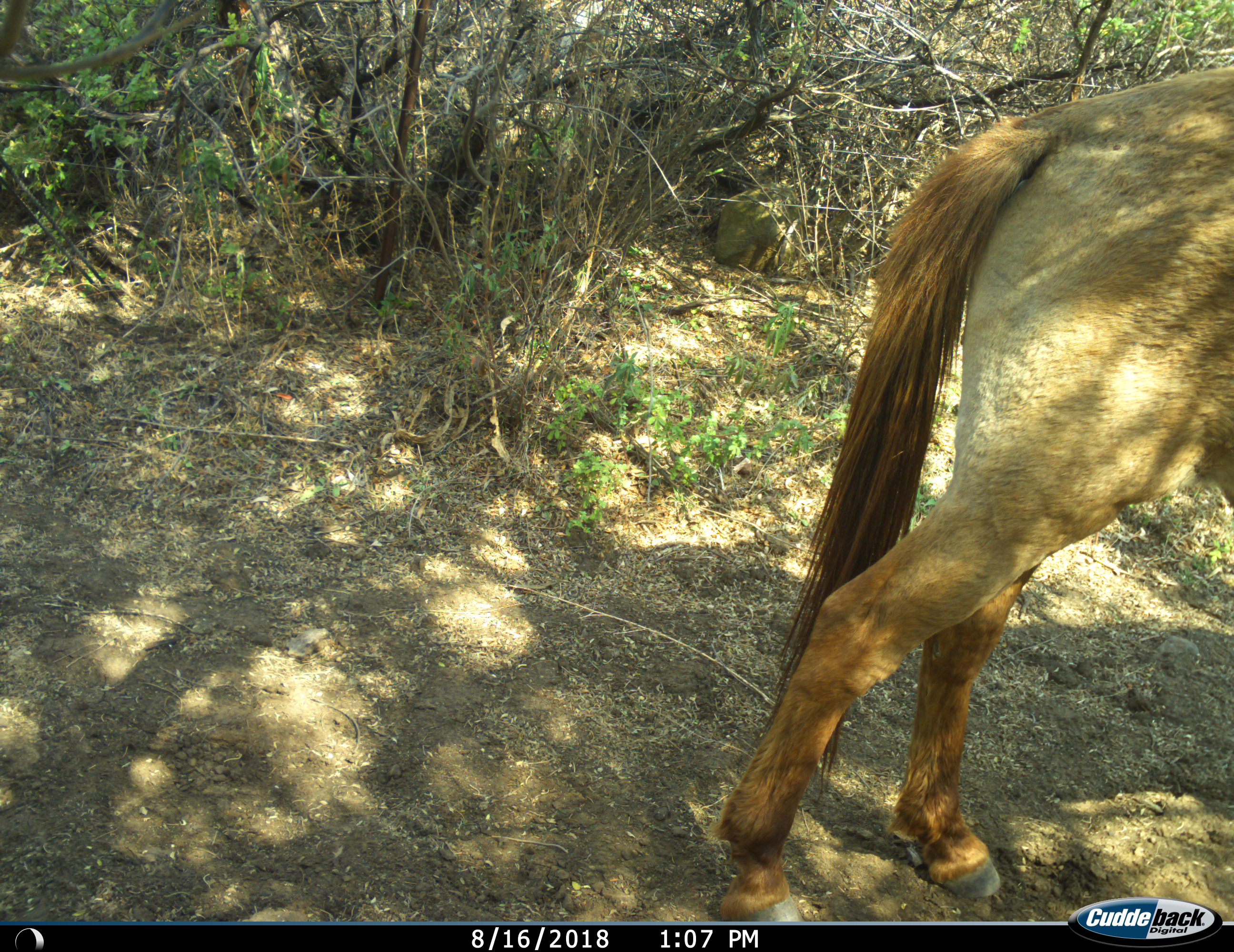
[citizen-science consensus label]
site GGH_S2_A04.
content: unidentified animal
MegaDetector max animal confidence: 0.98